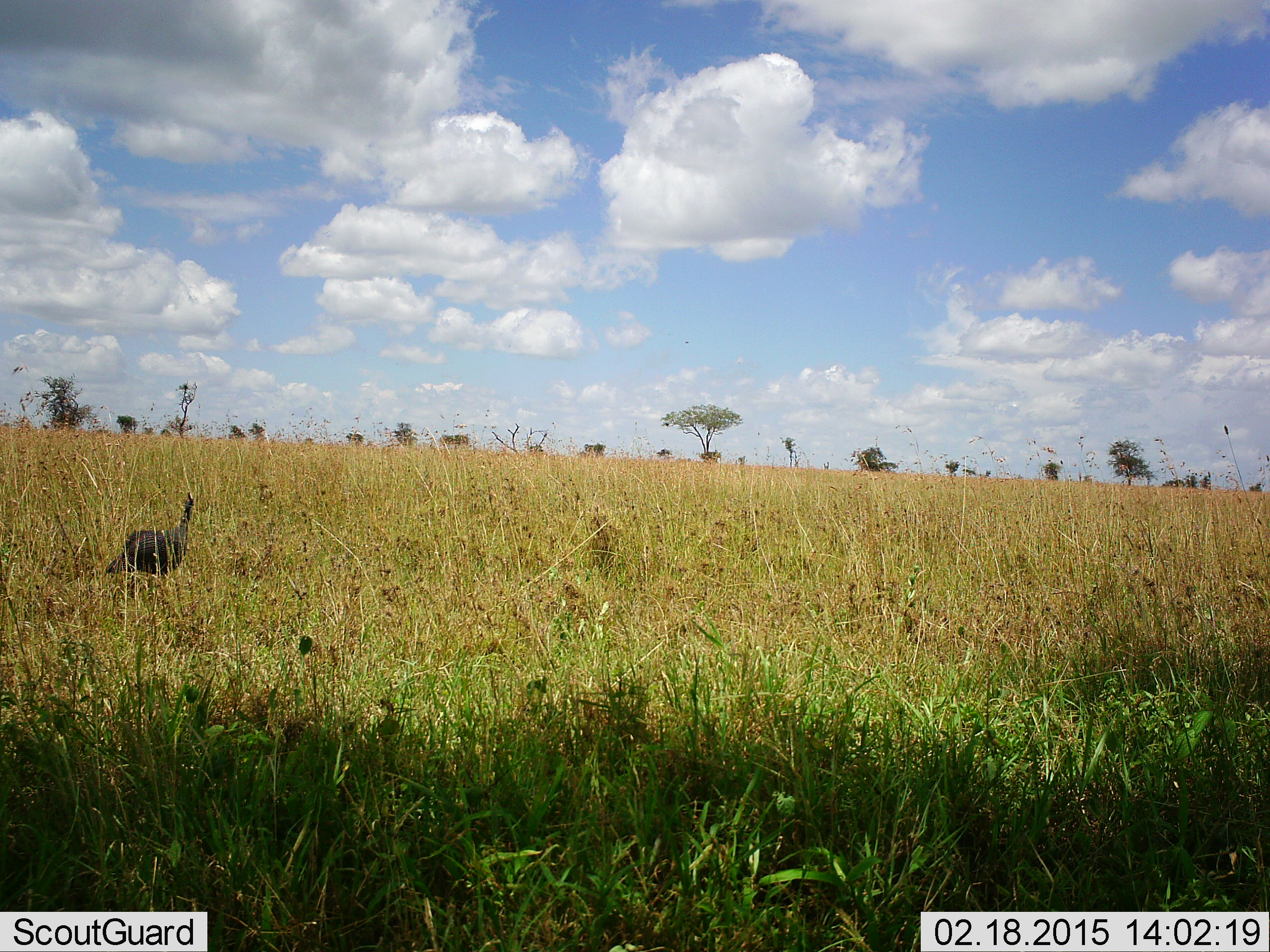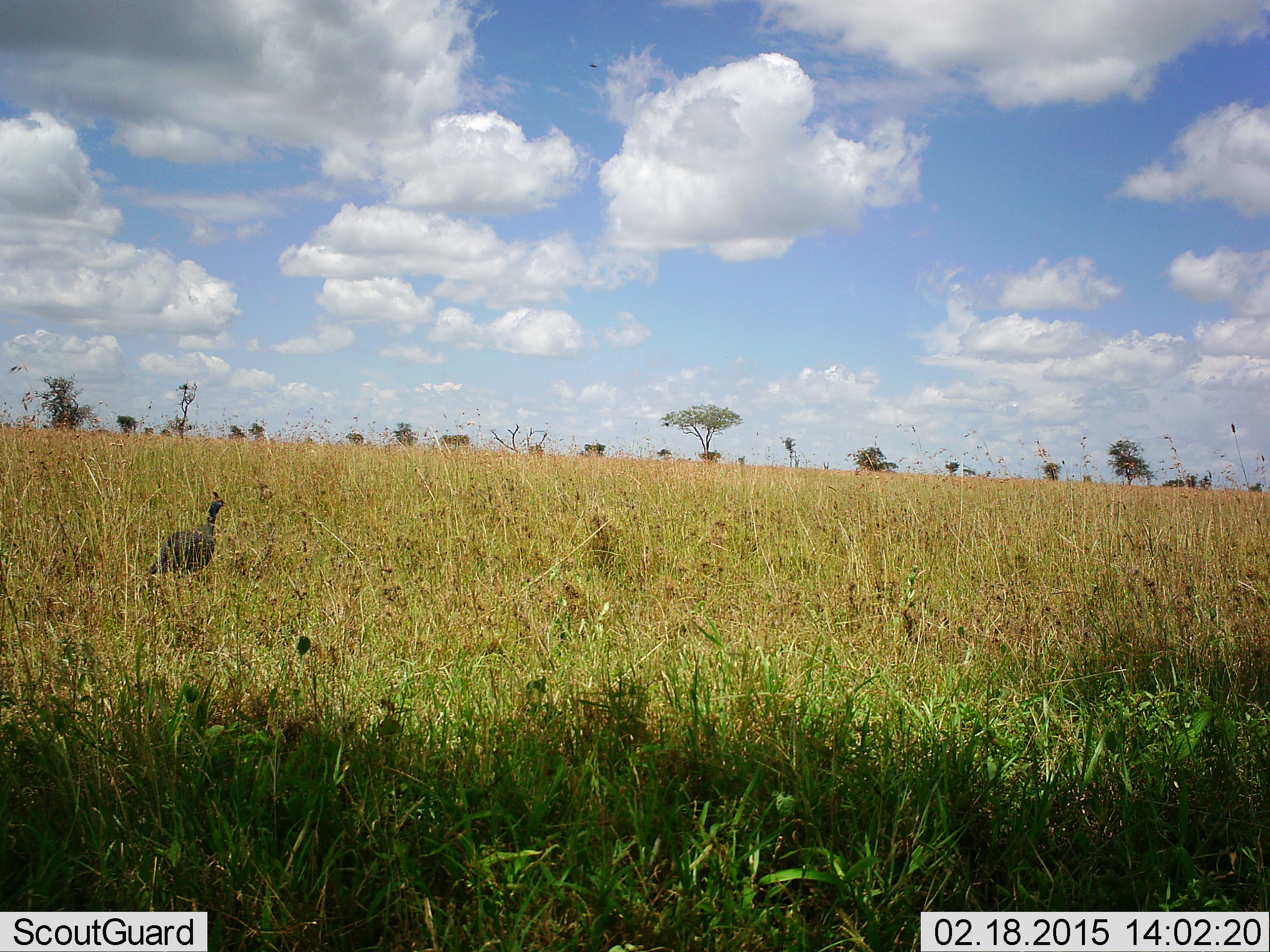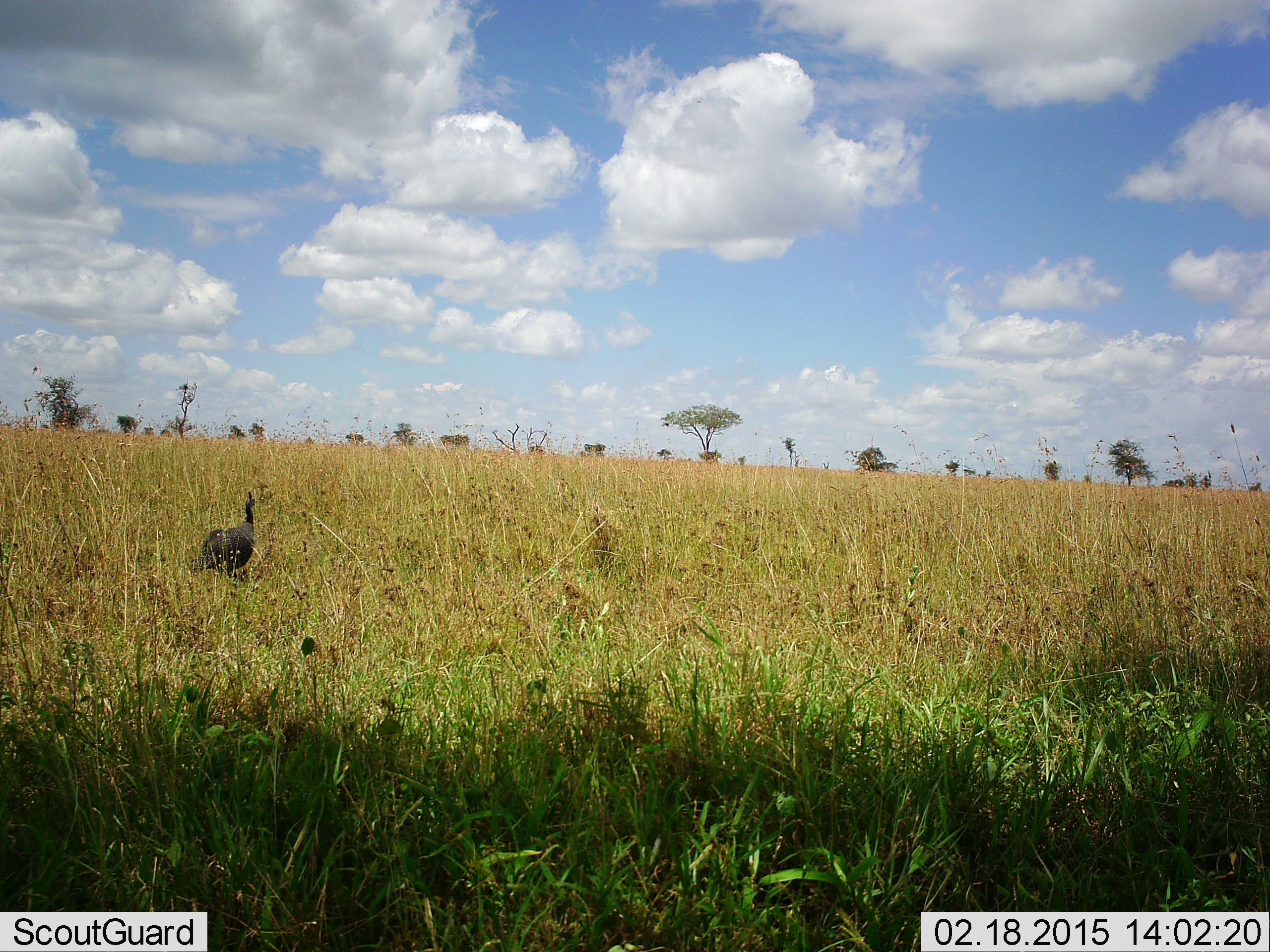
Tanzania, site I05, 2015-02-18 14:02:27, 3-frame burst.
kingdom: Animalia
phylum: Chordata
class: Aves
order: Galliformes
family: Numididae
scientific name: Numididae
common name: guinea fowl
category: guineafowl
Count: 1.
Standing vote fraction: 10%.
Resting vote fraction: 0%.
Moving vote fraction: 90%.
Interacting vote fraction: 0%.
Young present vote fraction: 0%.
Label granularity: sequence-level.